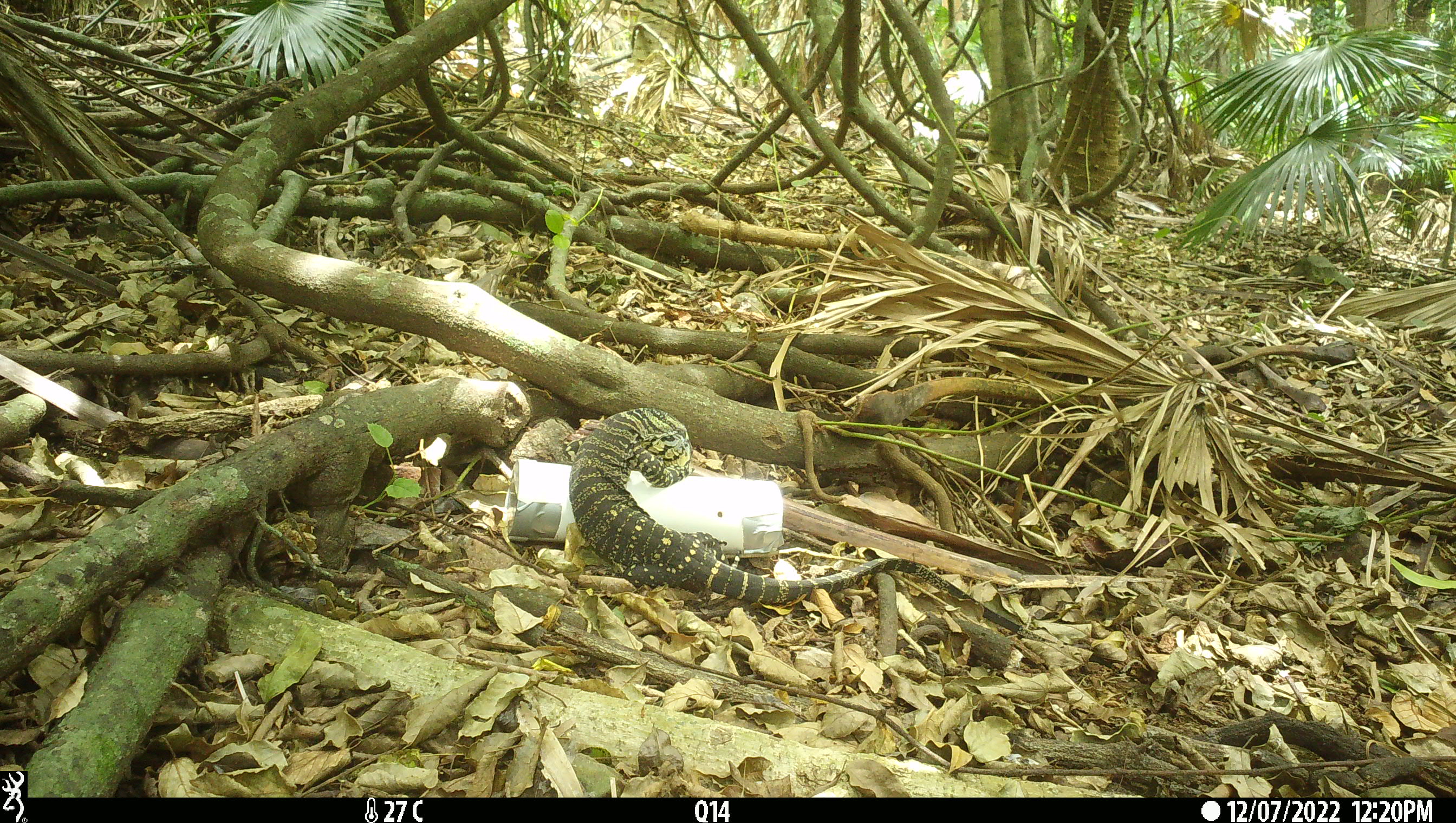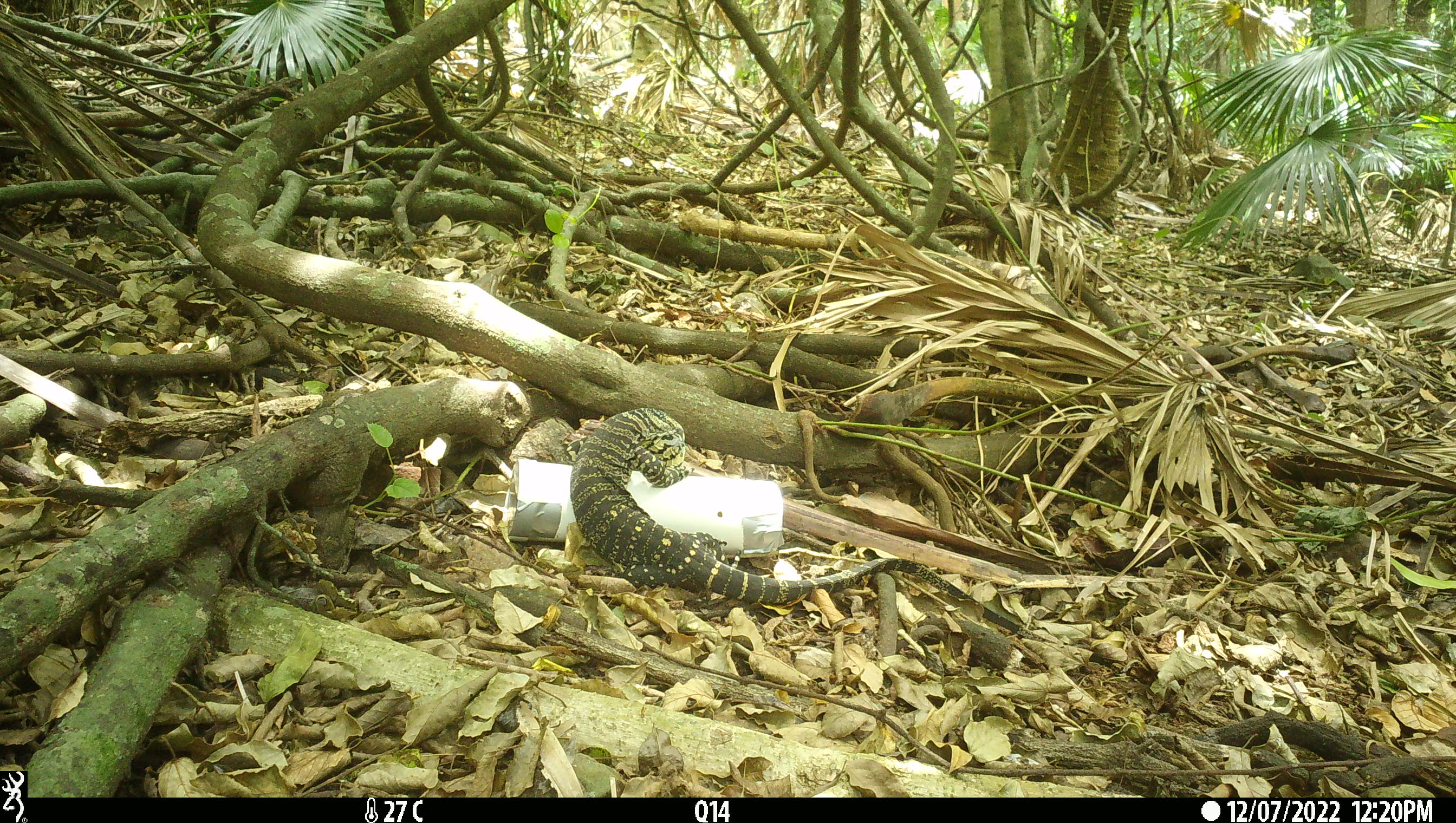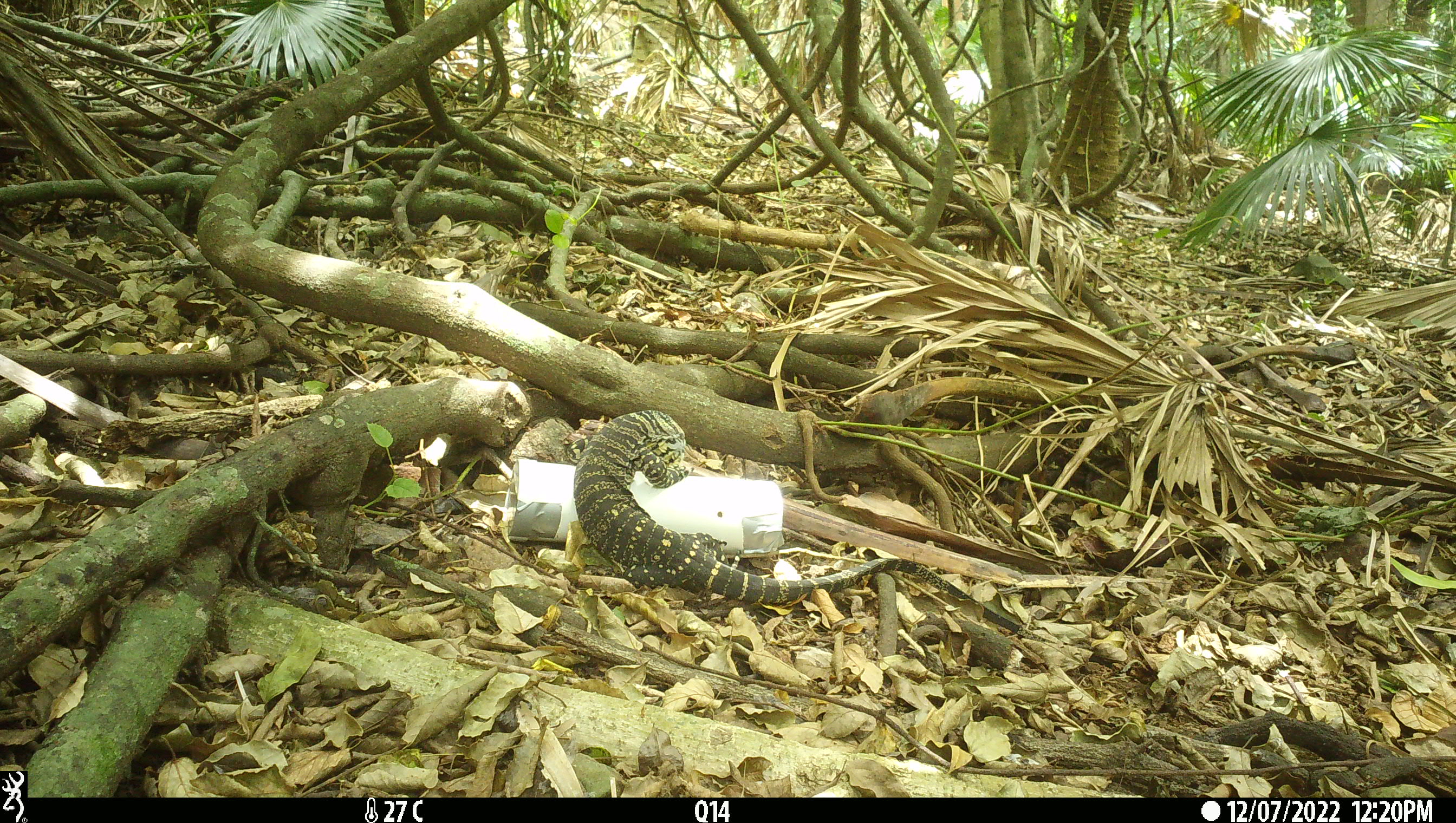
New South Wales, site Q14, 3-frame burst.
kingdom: Animalia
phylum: Chordata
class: Reptilia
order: Squamata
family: Varanidae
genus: Varanus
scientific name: Varanus varius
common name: lace monitor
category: goanna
Goanna (lace monitor) (Varanus varius).